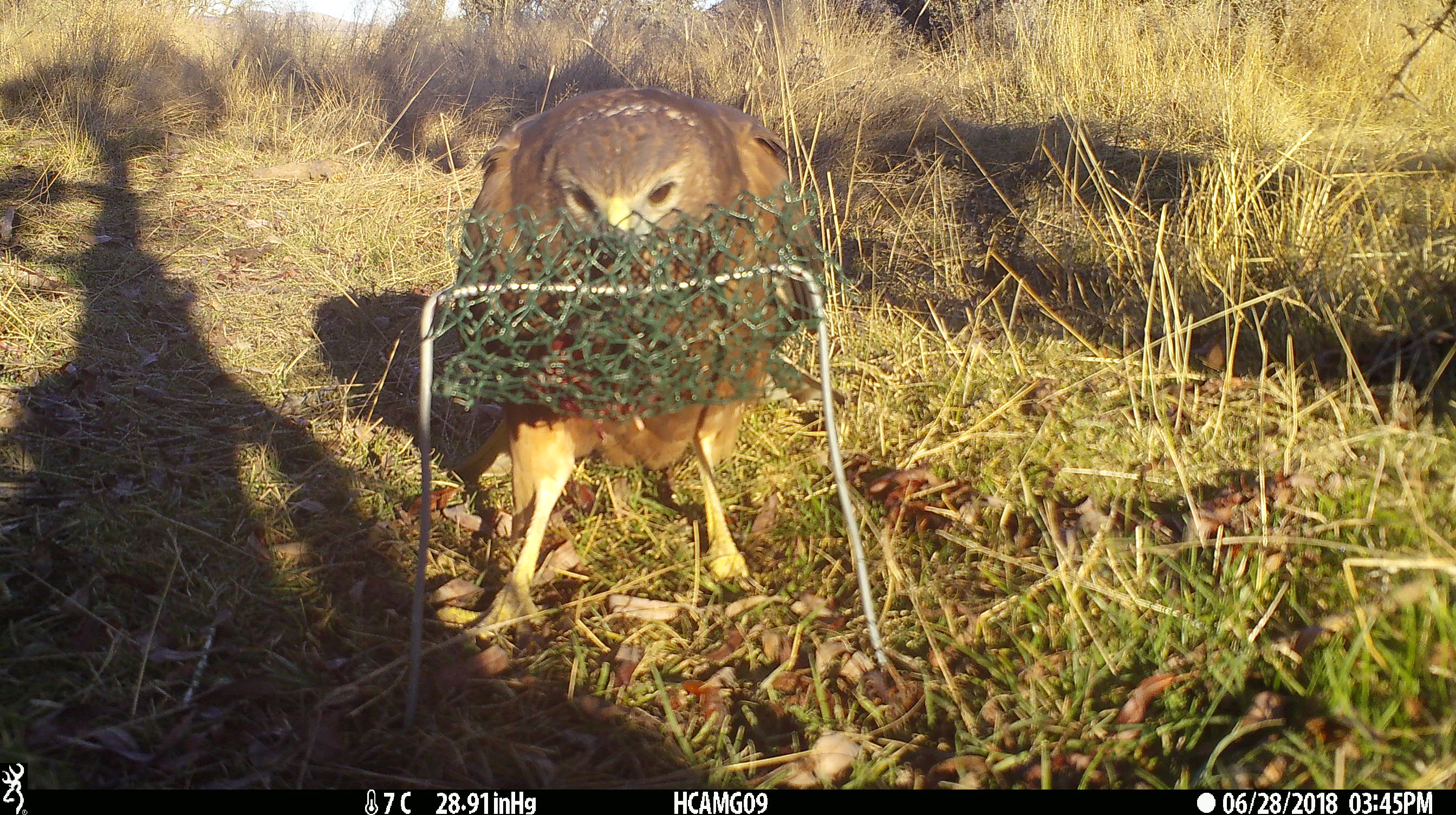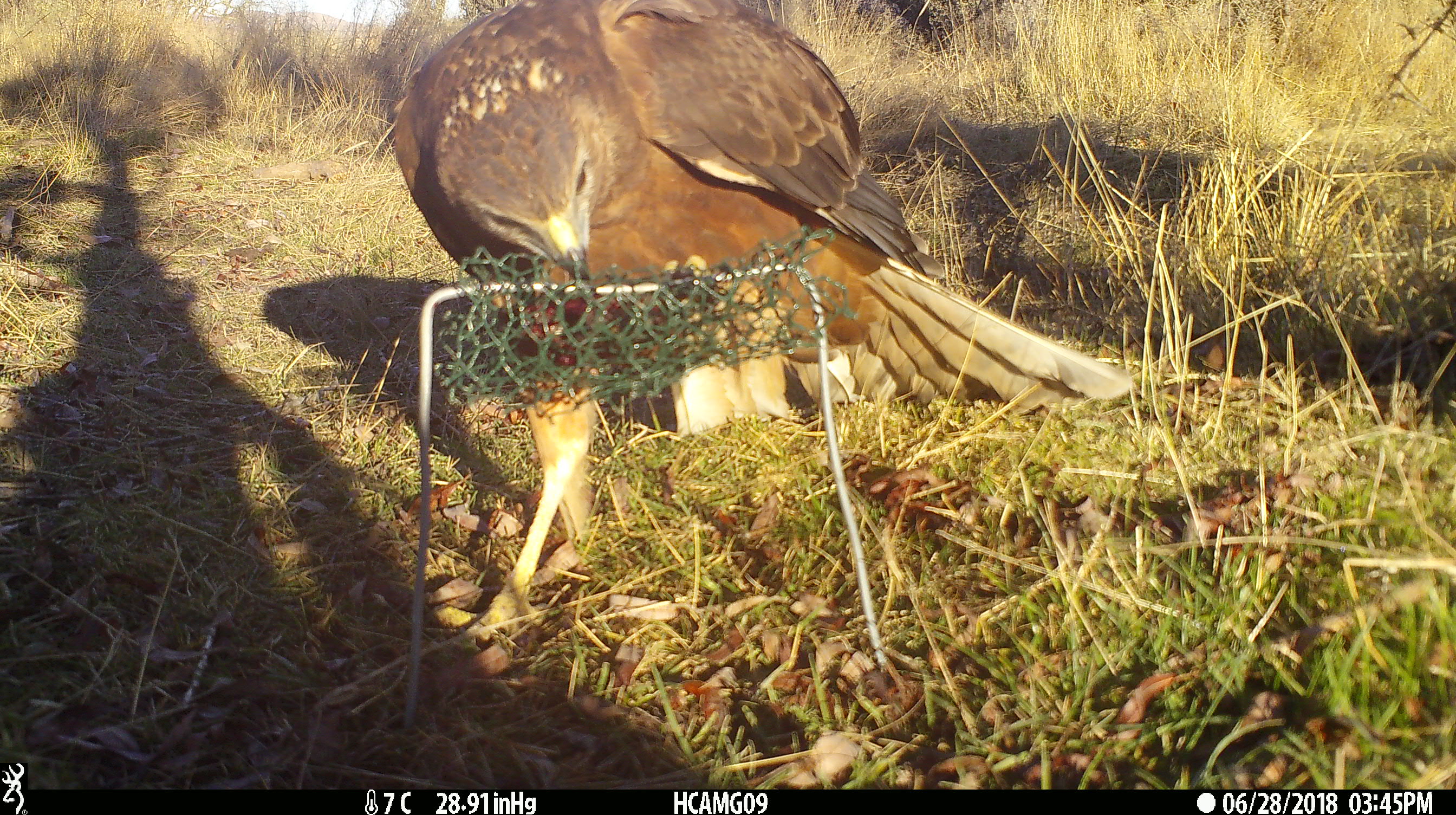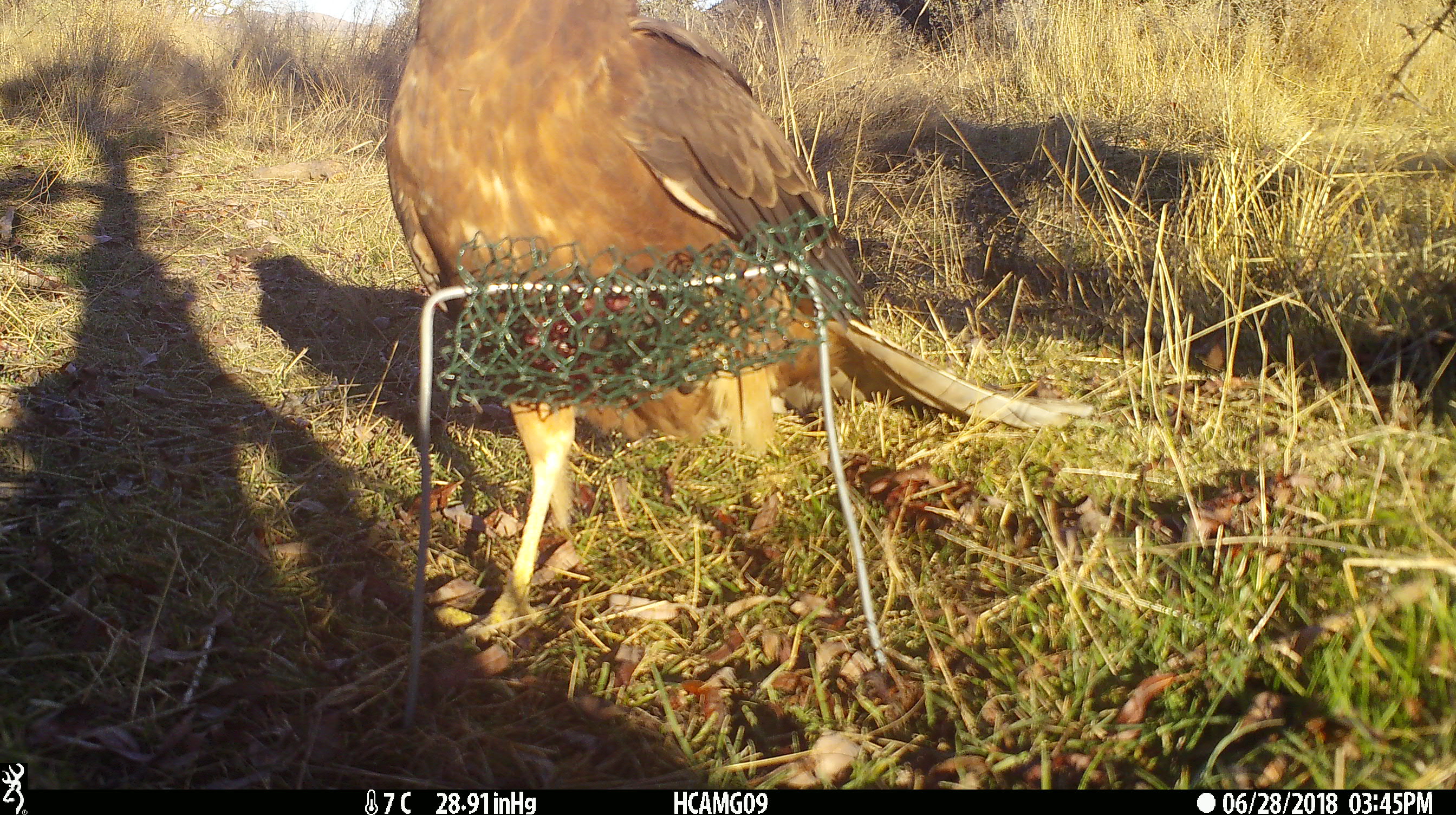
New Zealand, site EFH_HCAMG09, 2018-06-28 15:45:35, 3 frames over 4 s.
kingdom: Animalia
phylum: Chordata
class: Aves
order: Accipitriformes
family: Accipitridae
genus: Circus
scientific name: Circus approximans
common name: swamp harrier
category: harrier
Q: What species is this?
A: Harrier (swamp harrier) (Circus approximans).